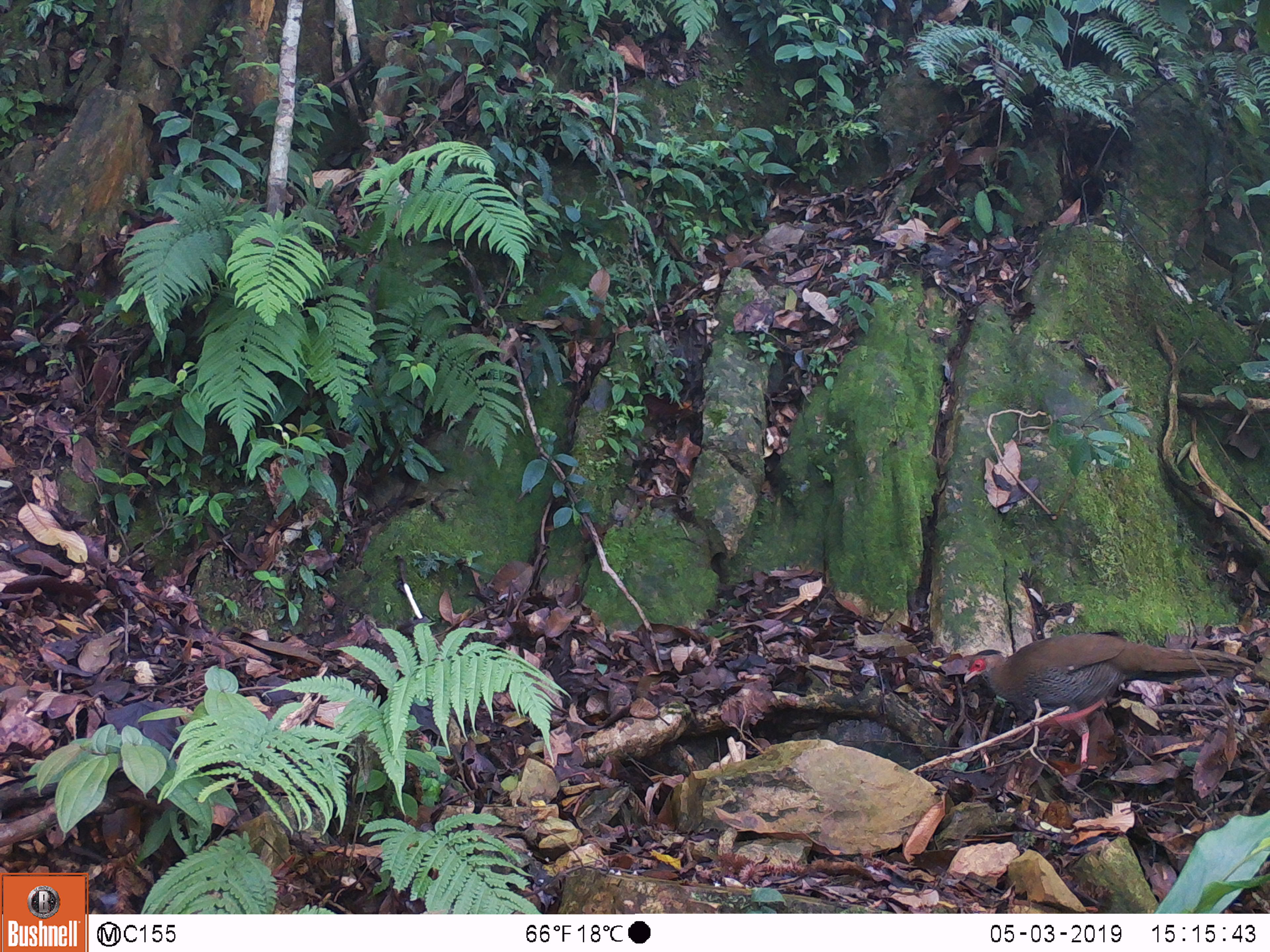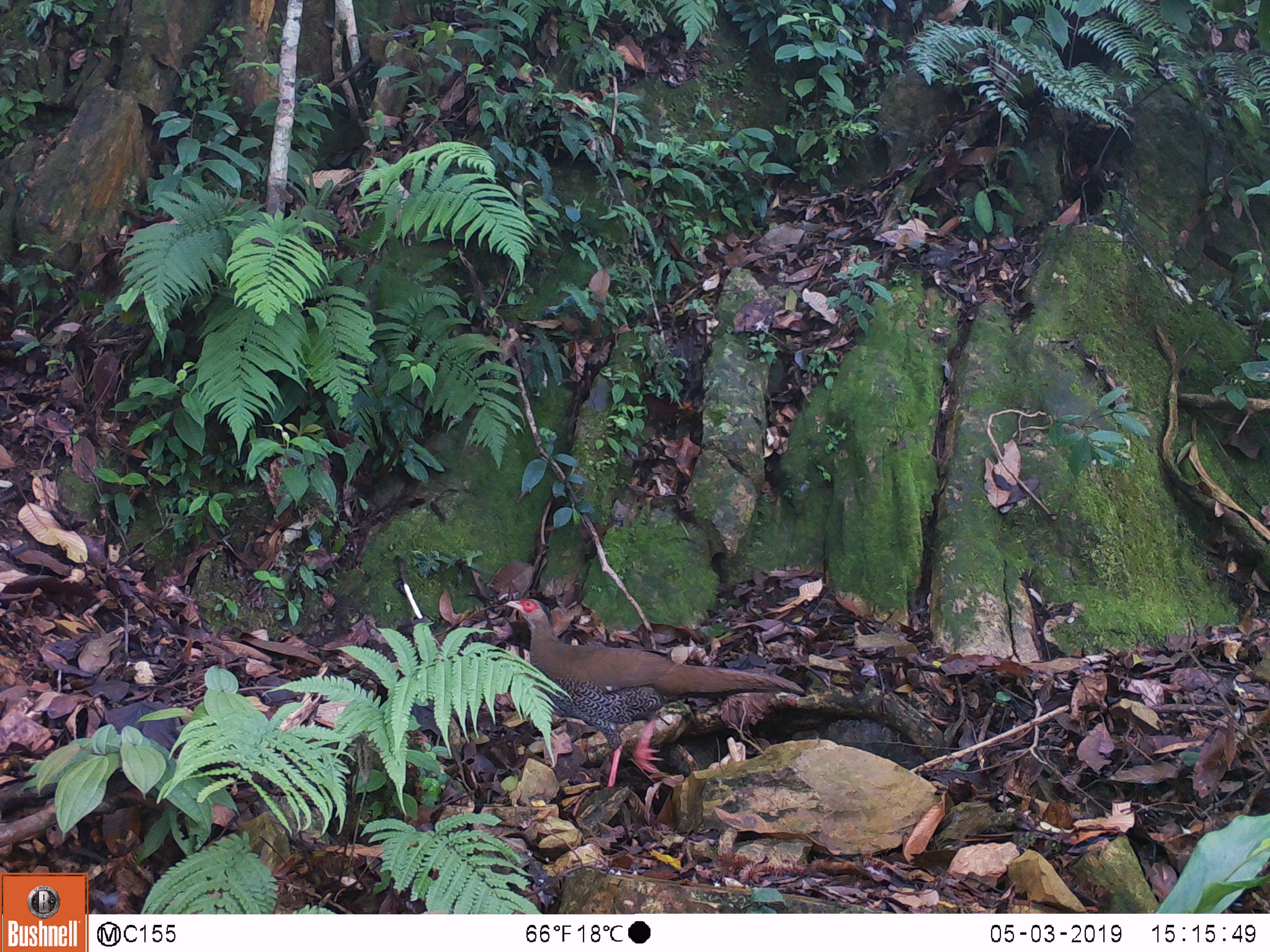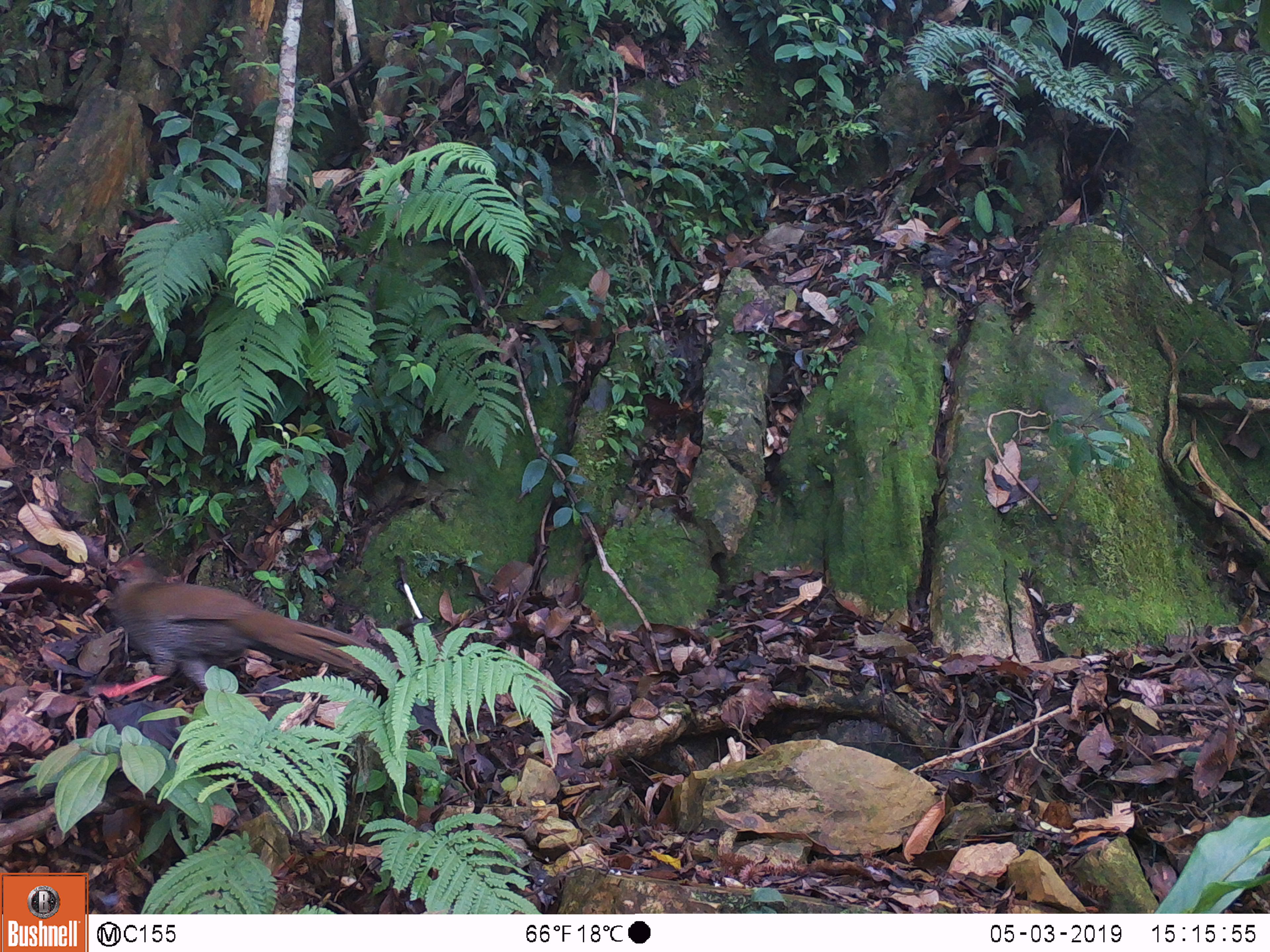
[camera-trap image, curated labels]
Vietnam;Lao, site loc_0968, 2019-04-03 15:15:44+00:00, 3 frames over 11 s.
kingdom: Animalia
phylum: Chordata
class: Aves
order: Galliformes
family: Phasianidae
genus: Lophura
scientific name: Lophura nycthemera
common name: silver pheasant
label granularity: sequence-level